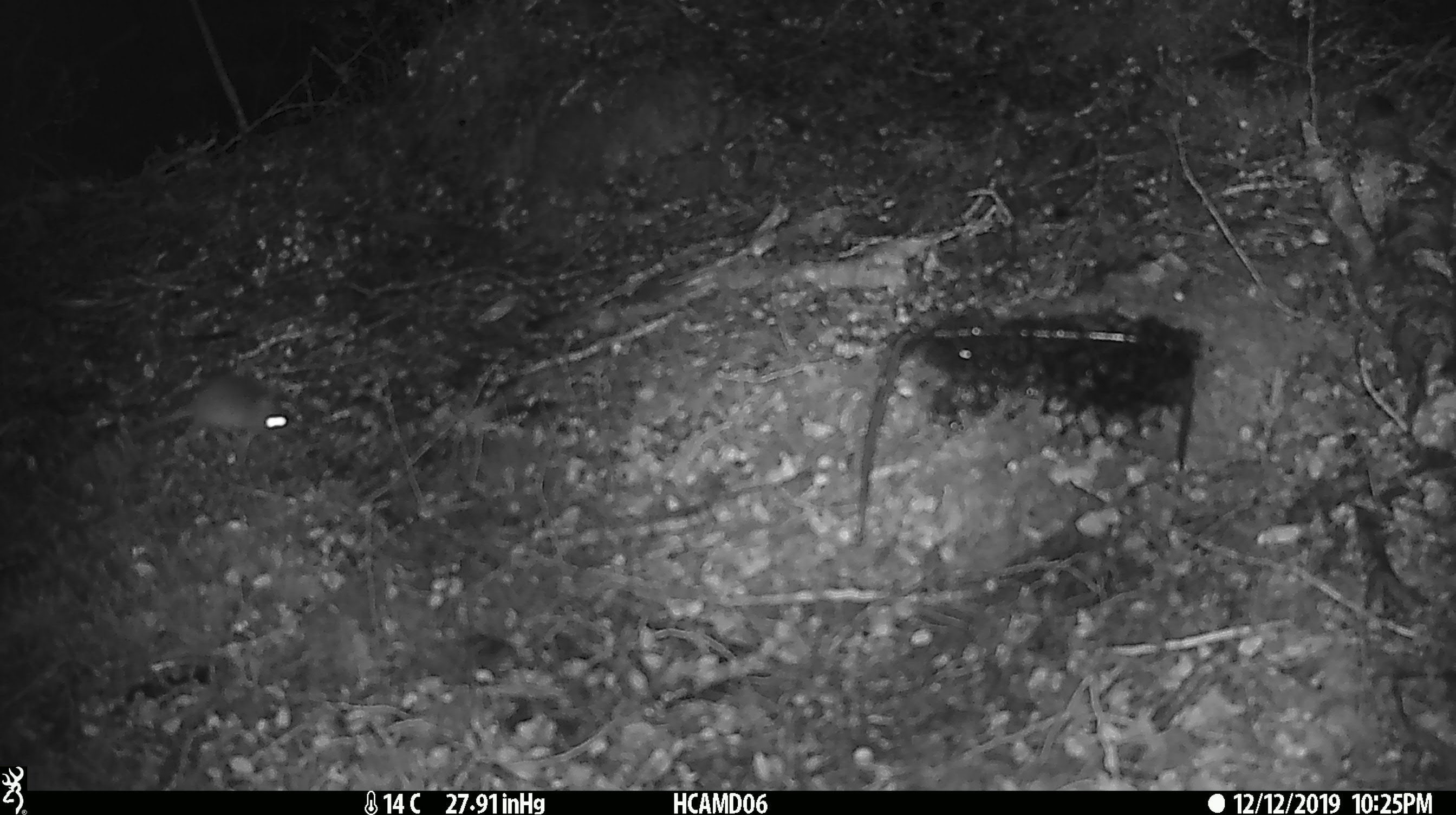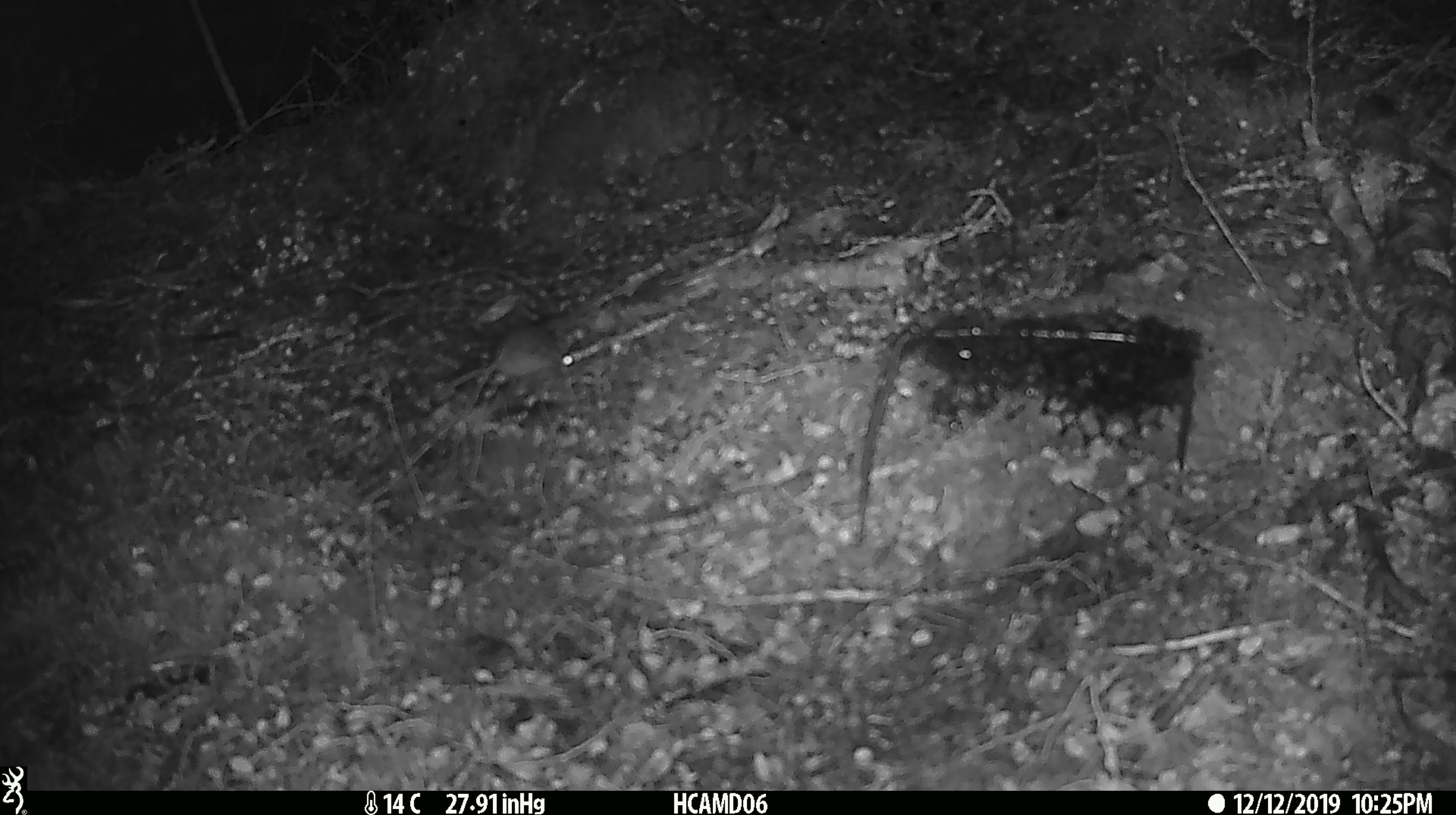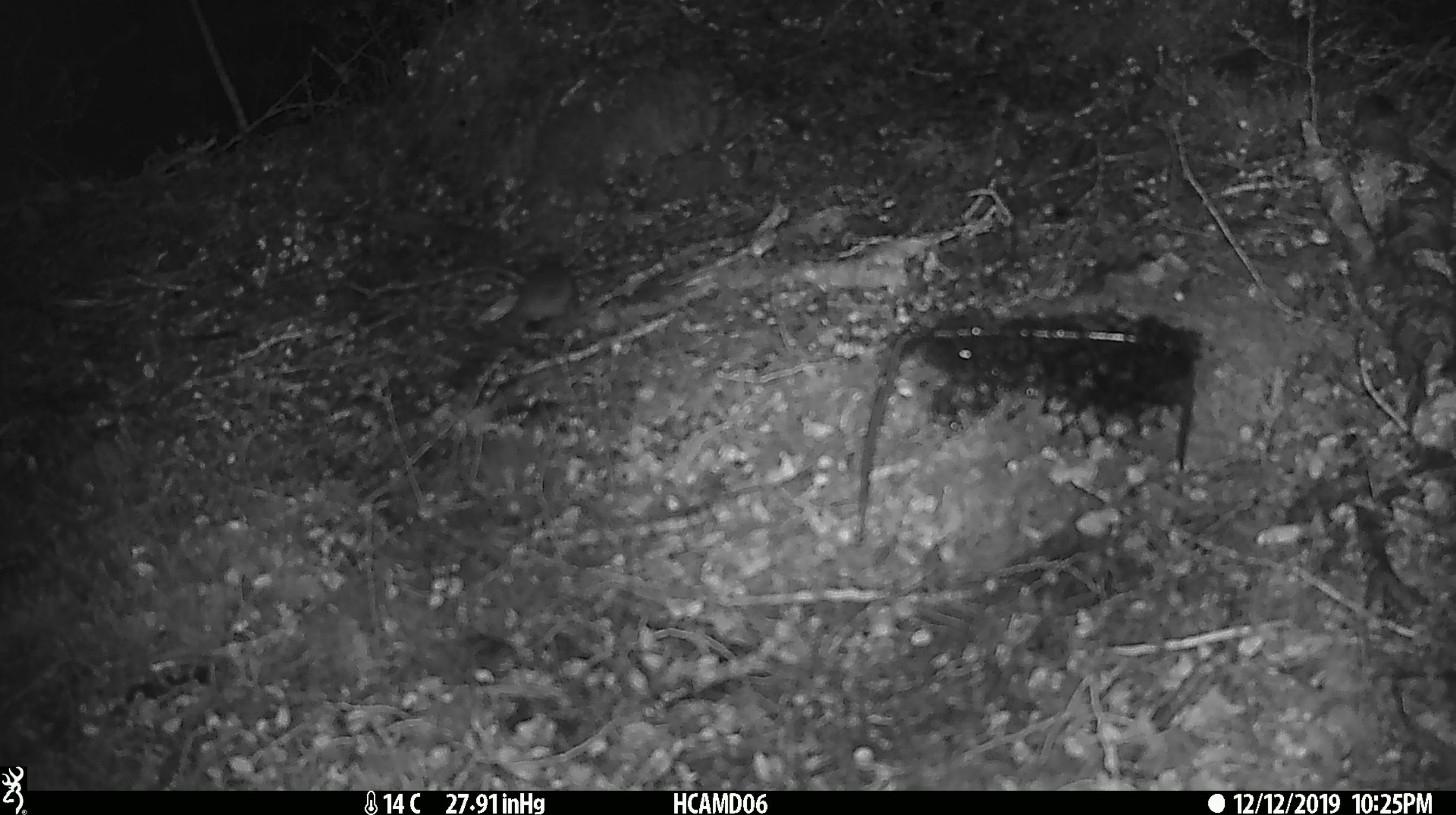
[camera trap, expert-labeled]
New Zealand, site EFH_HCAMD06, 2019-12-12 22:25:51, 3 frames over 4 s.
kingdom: Animalia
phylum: Chordata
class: Mammalia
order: Rodentia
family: Muridae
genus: Mus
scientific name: Mus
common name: mouse